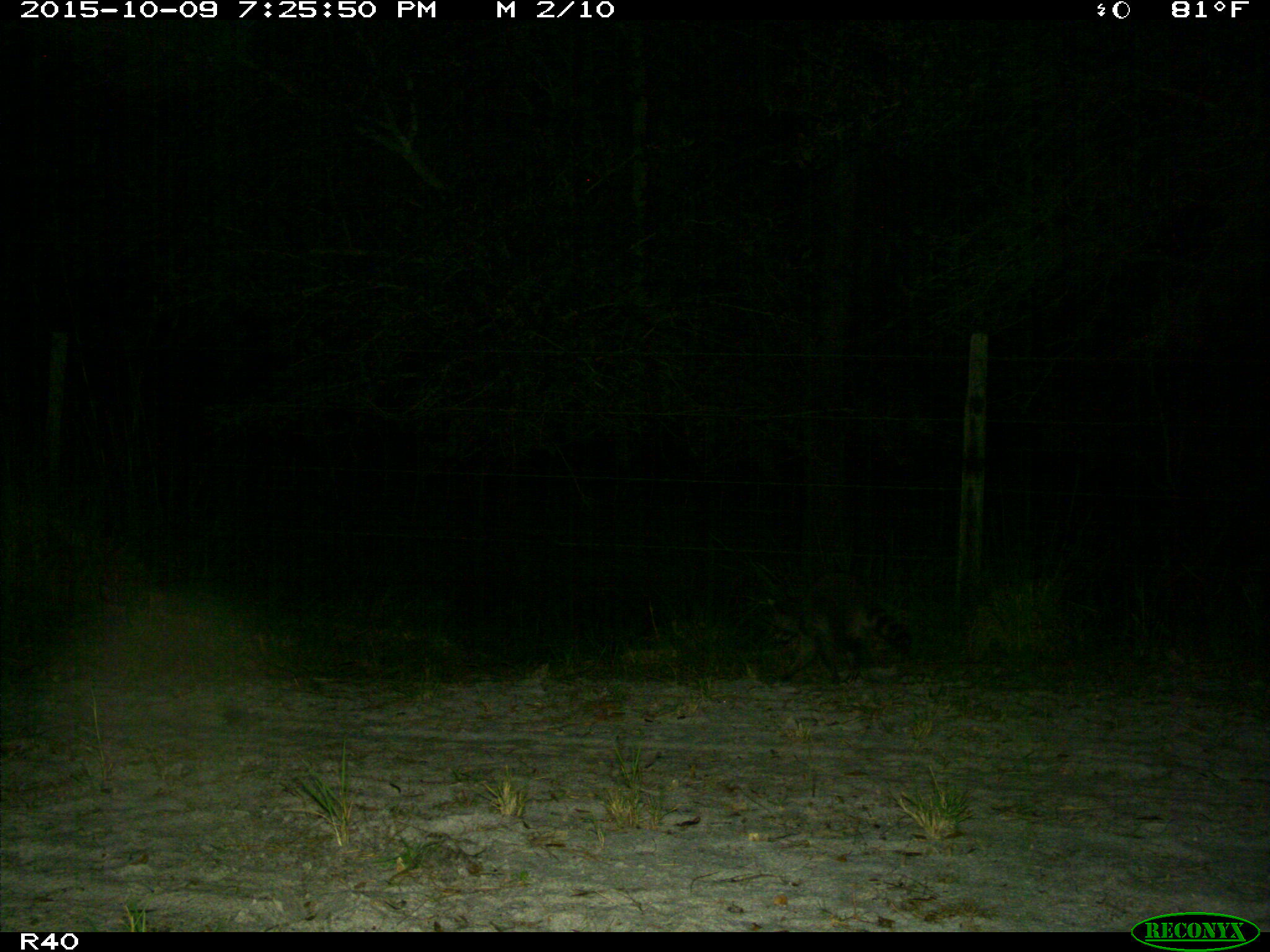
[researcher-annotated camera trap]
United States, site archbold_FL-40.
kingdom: Animalia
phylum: Chordata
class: Mammalia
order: Carnivora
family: Procyonidae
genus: Procyon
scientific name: Procyon lotor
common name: common raccoon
Procyon lotor (common raccoon).